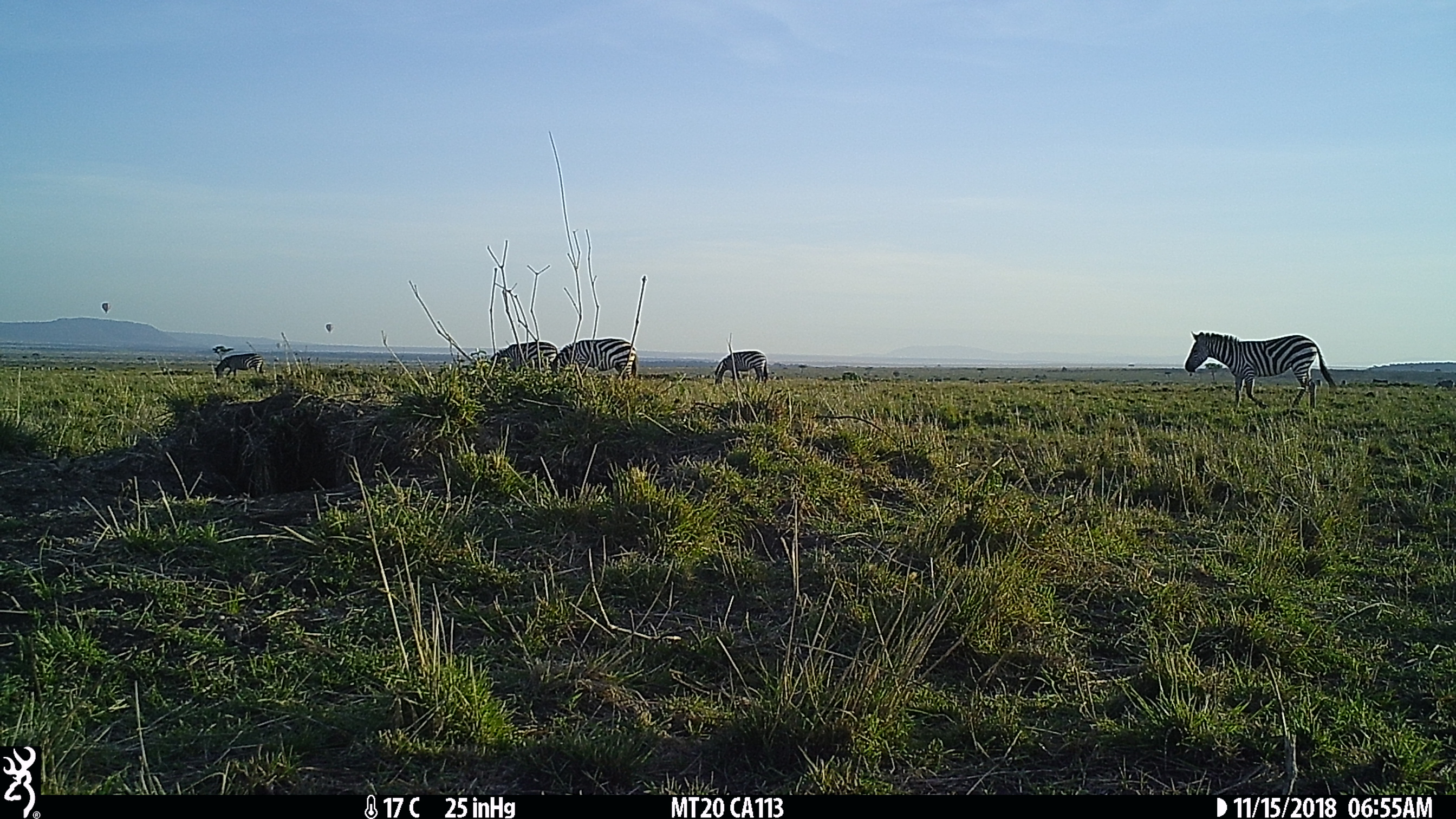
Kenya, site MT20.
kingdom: Animalia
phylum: Chordata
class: Mammalia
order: Perissodactyla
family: Equidae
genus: Equus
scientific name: Equus quagga burchellii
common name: burchell's zebra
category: zebra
Zebra (burchell's zebra) (Equus quagga burchellii).